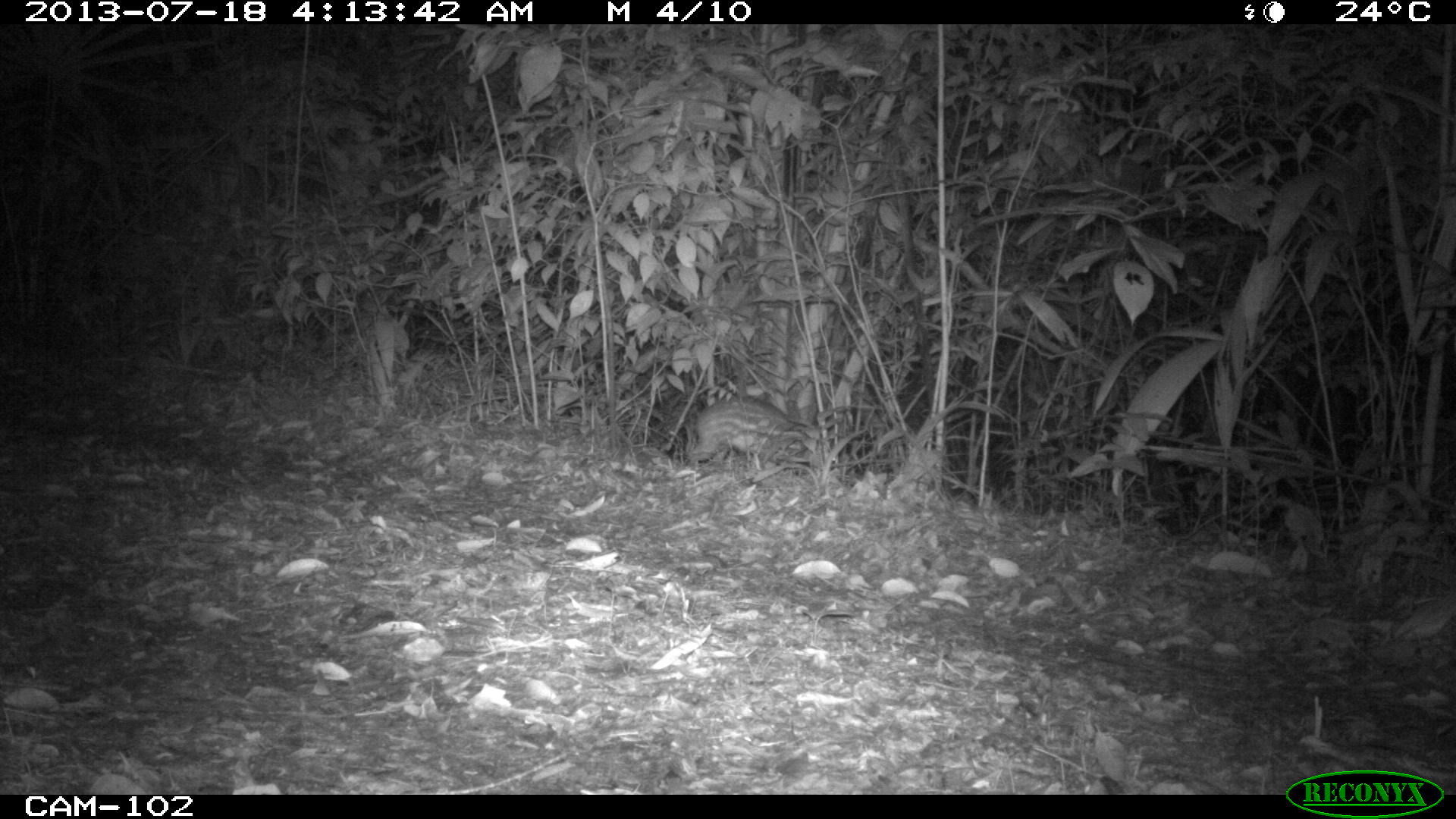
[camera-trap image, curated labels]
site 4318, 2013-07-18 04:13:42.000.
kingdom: Animalia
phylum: Chordata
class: Mammalia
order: Rodentia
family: Cuniculidae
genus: Cuniculus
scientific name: Cuniculus paca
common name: lowland paca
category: agouti paca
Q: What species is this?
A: Agouti paca (lowland paca) (Cuniculus paca).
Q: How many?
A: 1.